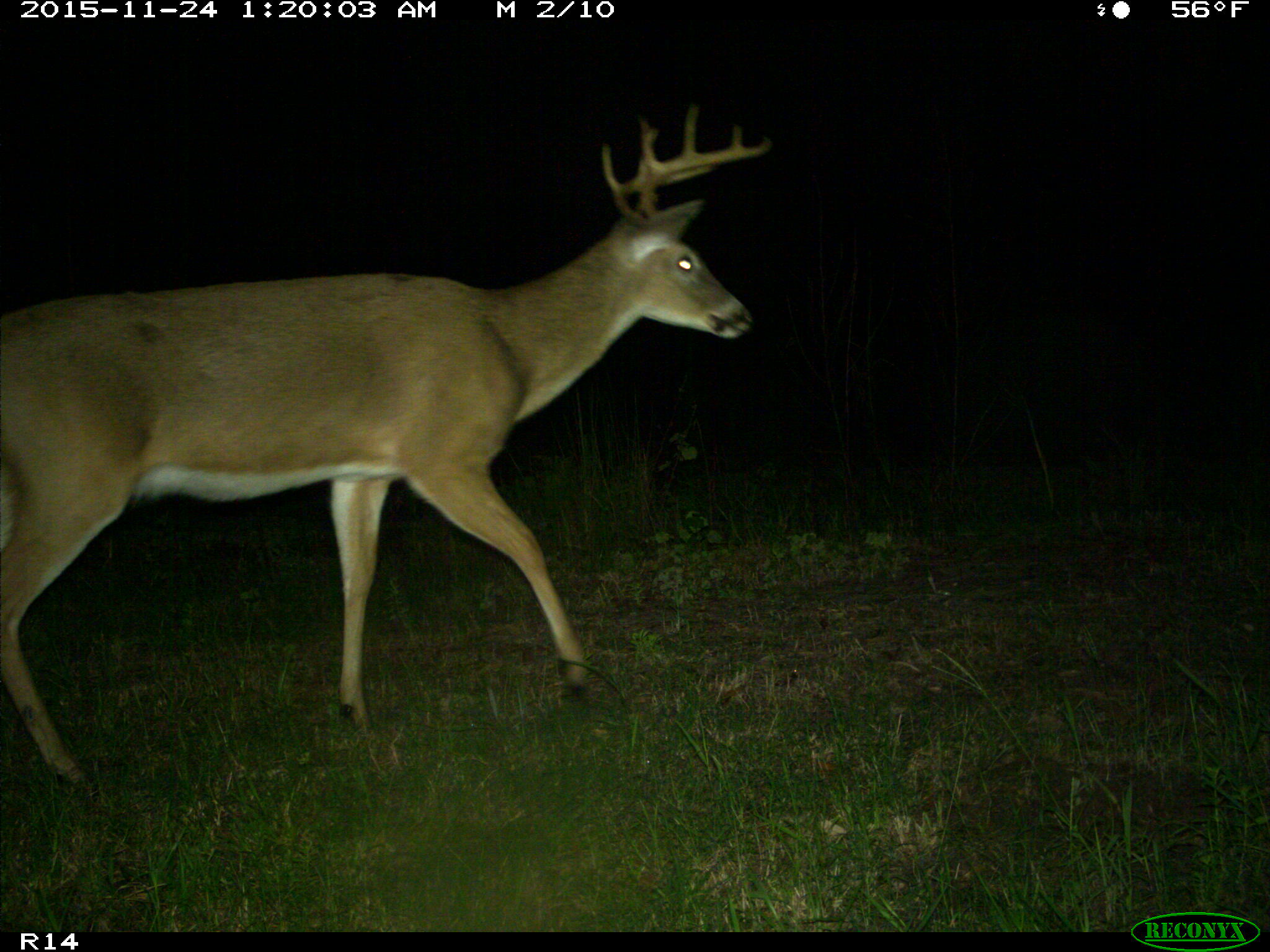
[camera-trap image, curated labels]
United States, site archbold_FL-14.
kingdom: Animalia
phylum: Chordata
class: Mammalia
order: Artiodactyla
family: Cervidae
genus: Odocoileus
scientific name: Odocoileus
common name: deer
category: unidentified deer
Unidentified deer (deer) (Odocoileus).